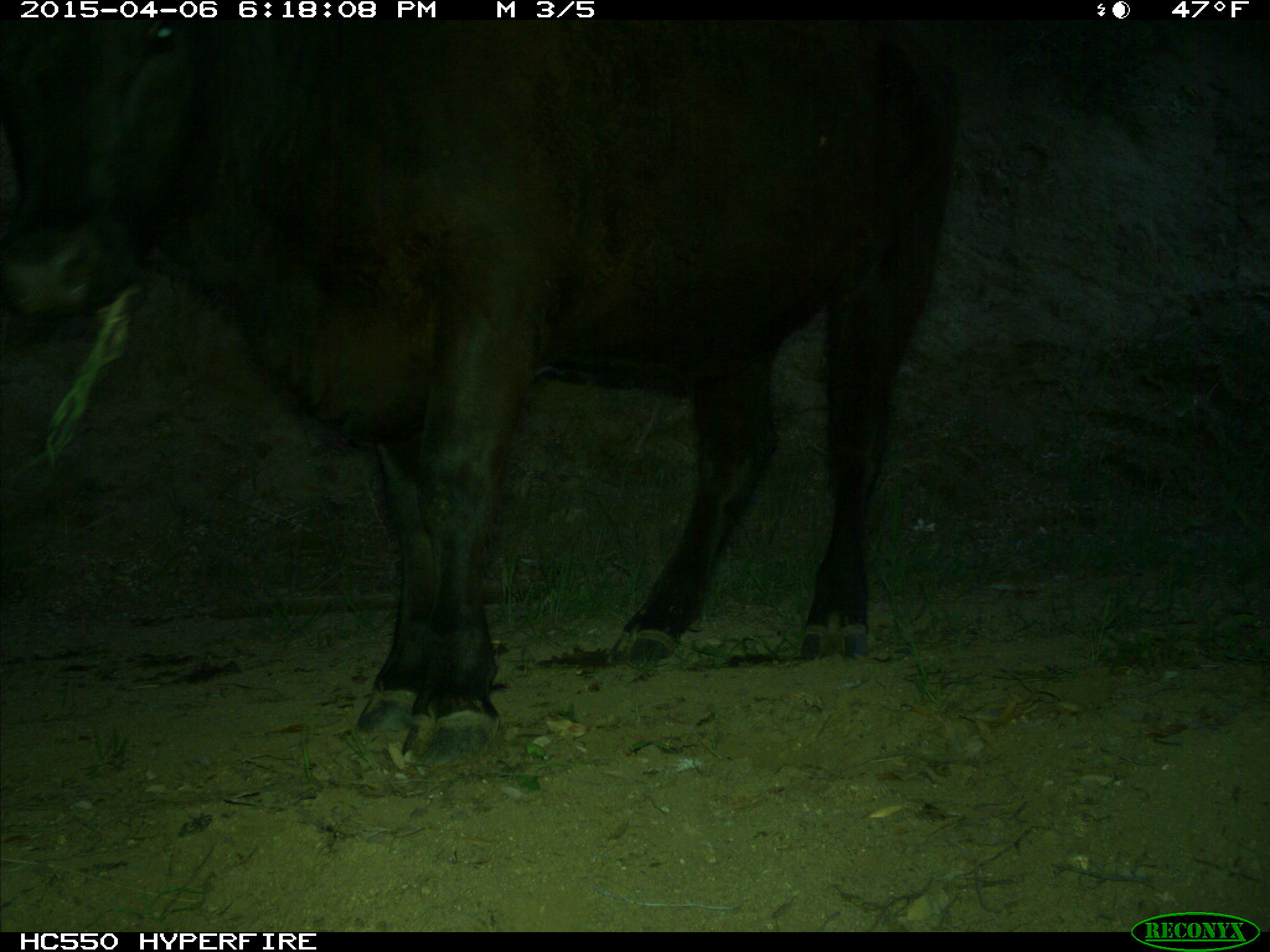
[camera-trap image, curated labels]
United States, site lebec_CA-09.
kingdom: Animalia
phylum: Chordata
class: Mammalia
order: Artiodactyla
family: Bovidae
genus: Bos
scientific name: Bos taurus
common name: domestic cow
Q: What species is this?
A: Bos taurus (domestic cow).